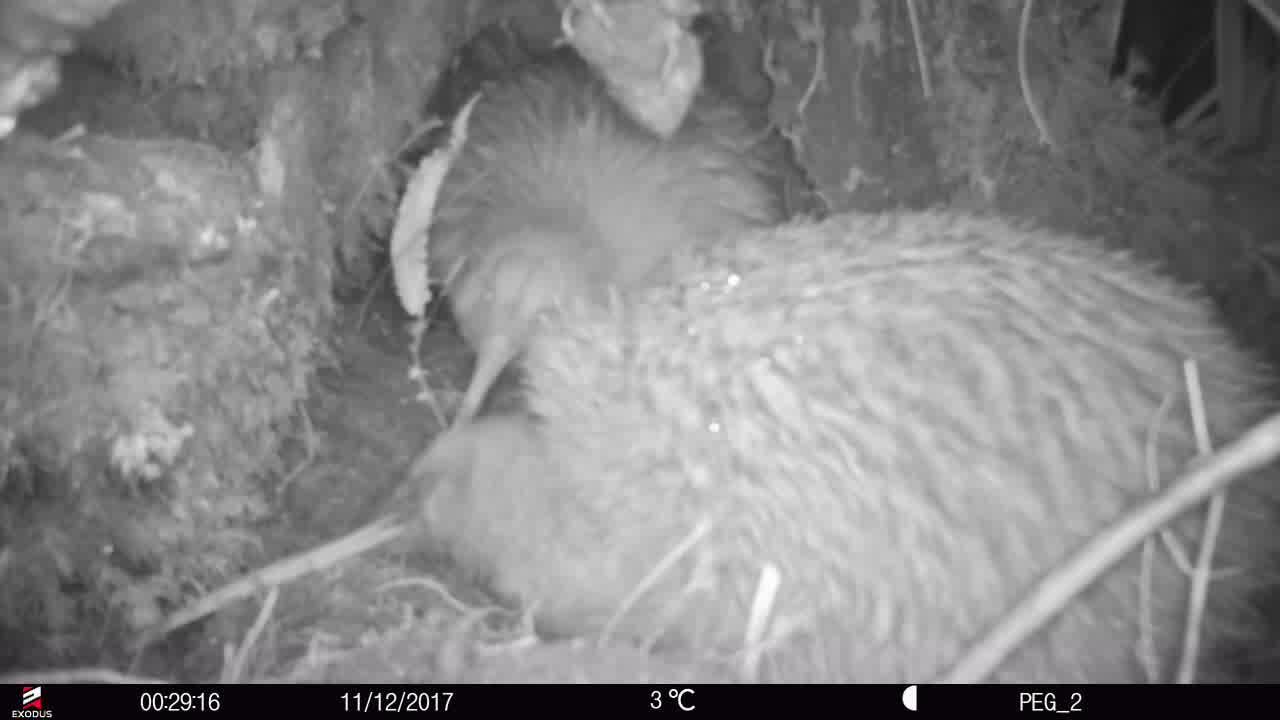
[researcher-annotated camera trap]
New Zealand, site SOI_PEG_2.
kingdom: Animalia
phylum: Chordata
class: Aves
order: Apterygiformes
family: Apterygidae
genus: Apteryx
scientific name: Apteryx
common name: kiwi